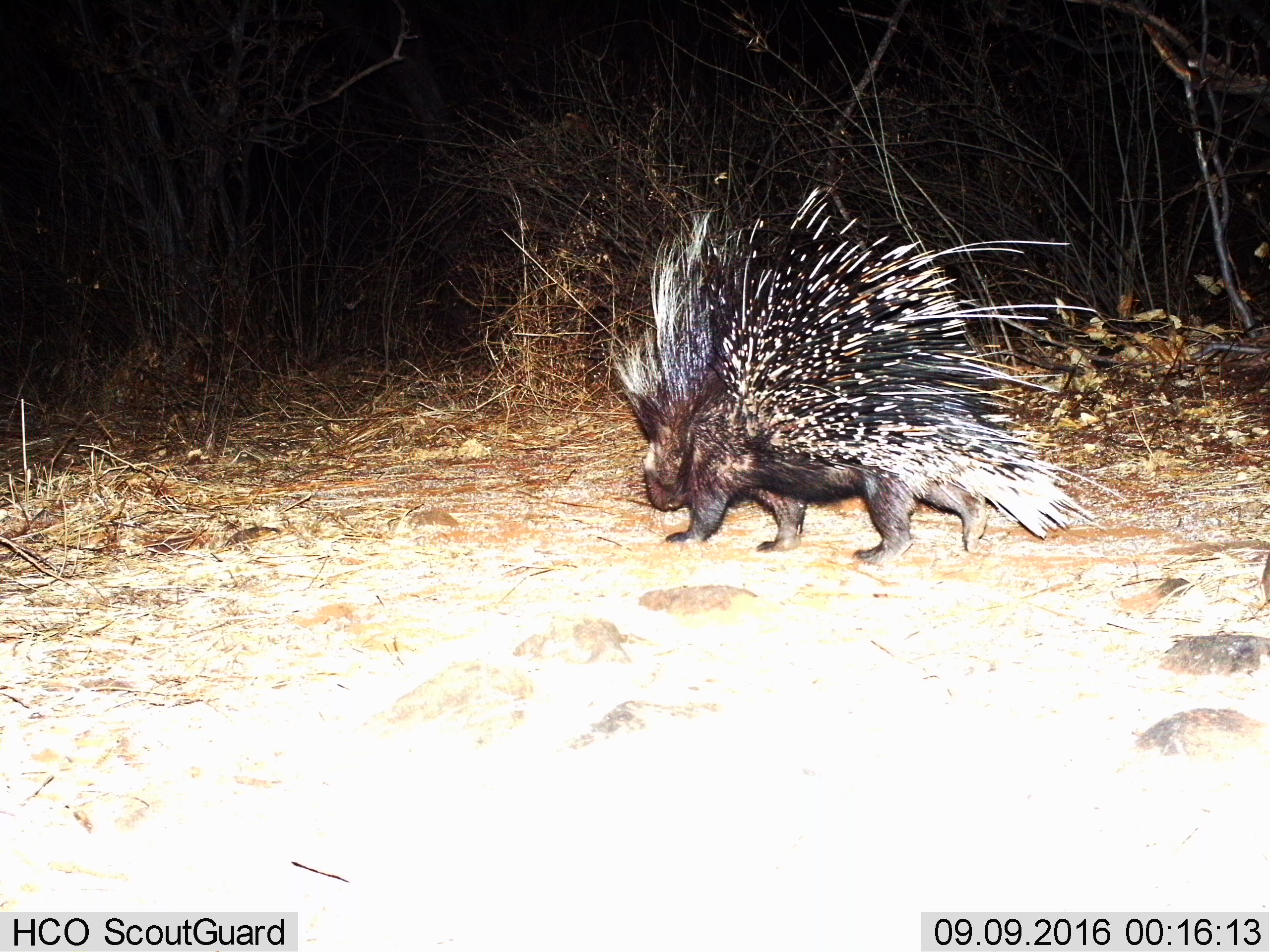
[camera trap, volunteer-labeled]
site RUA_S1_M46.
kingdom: Animalia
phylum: Chordata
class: Mammalia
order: Rodentia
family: Hystricidae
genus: Hystrix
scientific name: Hystrix cristata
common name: crested porcupine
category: porcupine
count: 1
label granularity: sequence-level